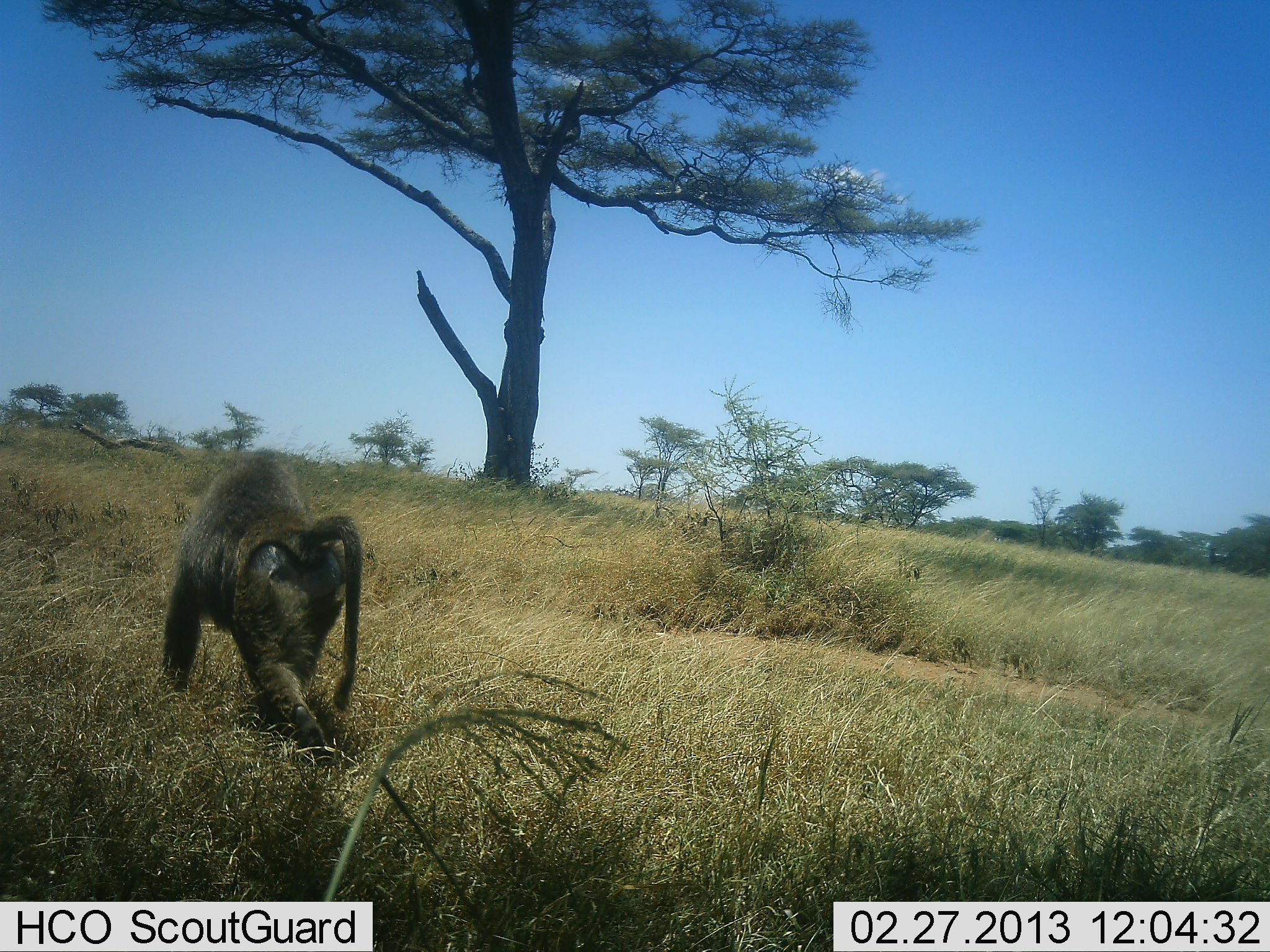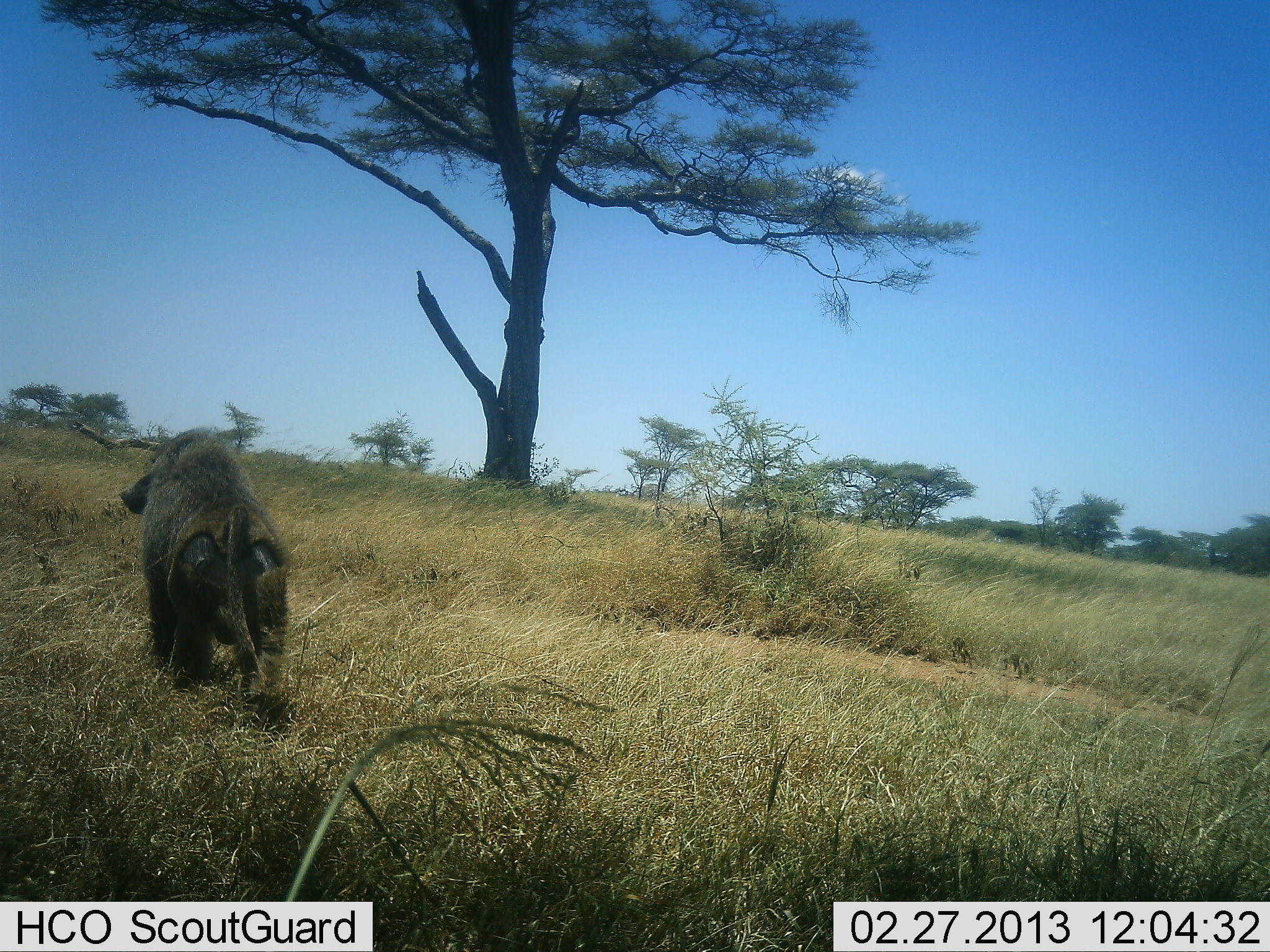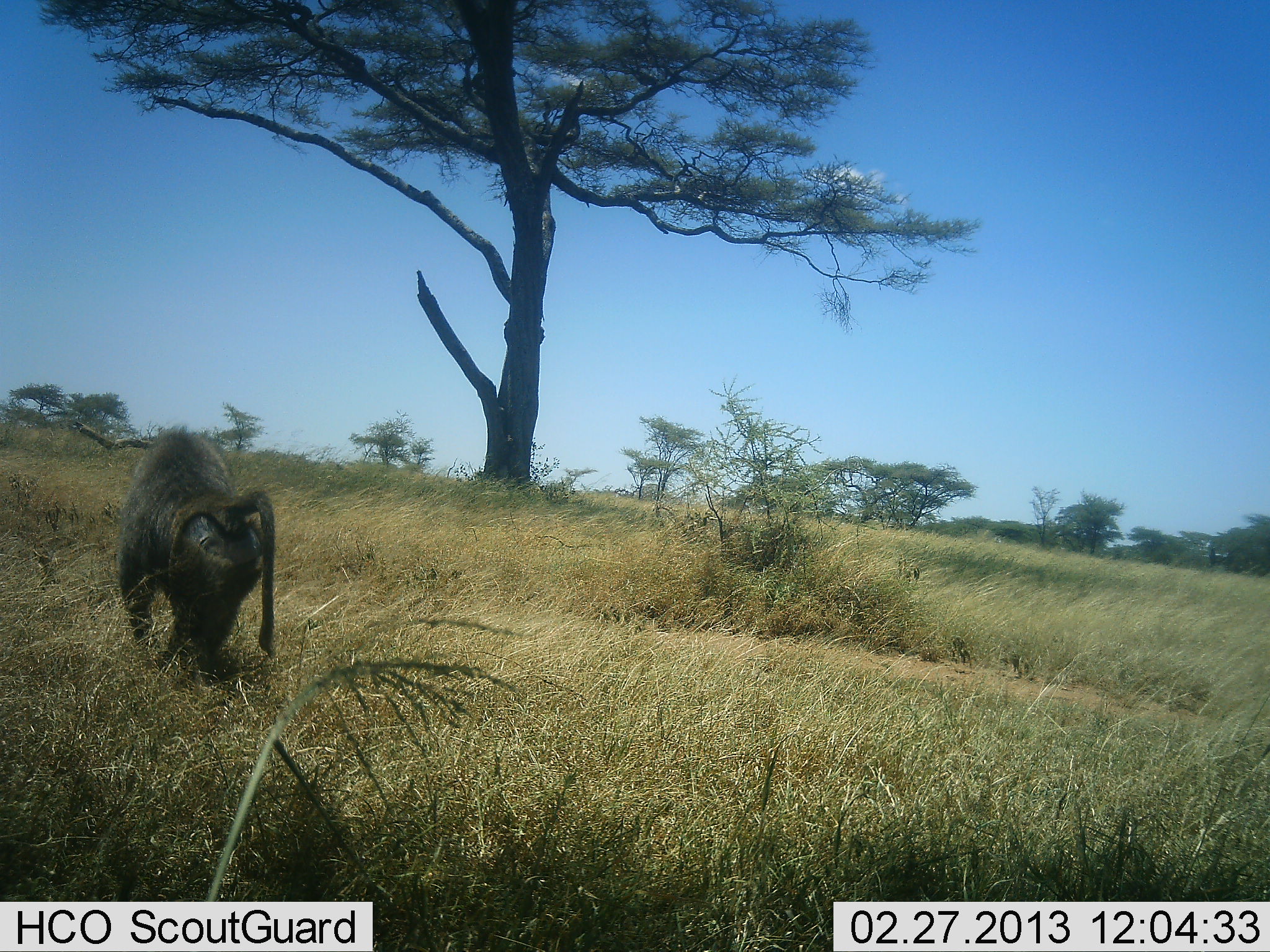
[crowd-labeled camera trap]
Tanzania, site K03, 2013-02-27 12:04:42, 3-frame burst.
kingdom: Animalia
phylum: Chordata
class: Mammalia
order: Primates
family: Cercopithecidae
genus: Papio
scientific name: Papio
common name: baboon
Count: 1.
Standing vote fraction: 9%.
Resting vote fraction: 0%.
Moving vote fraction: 91%.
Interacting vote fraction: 0%.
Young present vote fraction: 0%.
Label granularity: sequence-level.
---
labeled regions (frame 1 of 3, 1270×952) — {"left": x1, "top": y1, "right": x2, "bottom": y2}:
animal: {"left": 161, "top": 447, "right": 362, "bottom": 763}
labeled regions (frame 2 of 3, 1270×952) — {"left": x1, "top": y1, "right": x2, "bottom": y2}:
animal: {"left": 120, "top": 427, "right": 292, "bottom": 728}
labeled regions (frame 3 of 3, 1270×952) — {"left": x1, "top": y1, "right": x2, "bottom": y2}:
animal: {"left": 118, "top": 427, "right": 275, "bottom": 683}